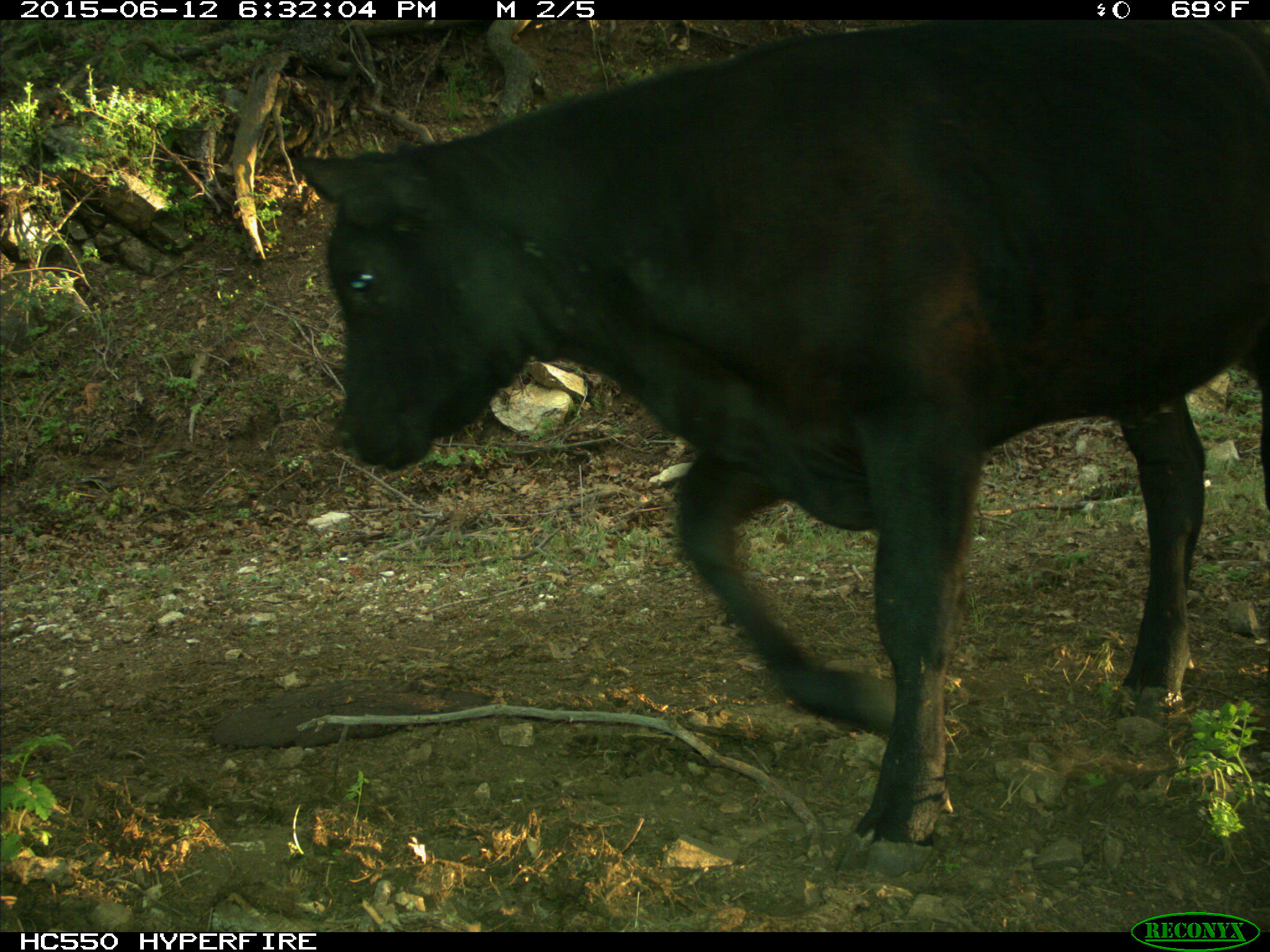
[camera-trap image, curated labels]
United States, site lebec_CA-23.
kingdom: Animalia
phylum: Chordata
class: Mammalia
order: Artiodactyla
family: Bovidae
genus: Bos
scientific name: Bos taurus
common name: domestic cow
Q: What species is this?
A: Bos taurus (domestic cow).